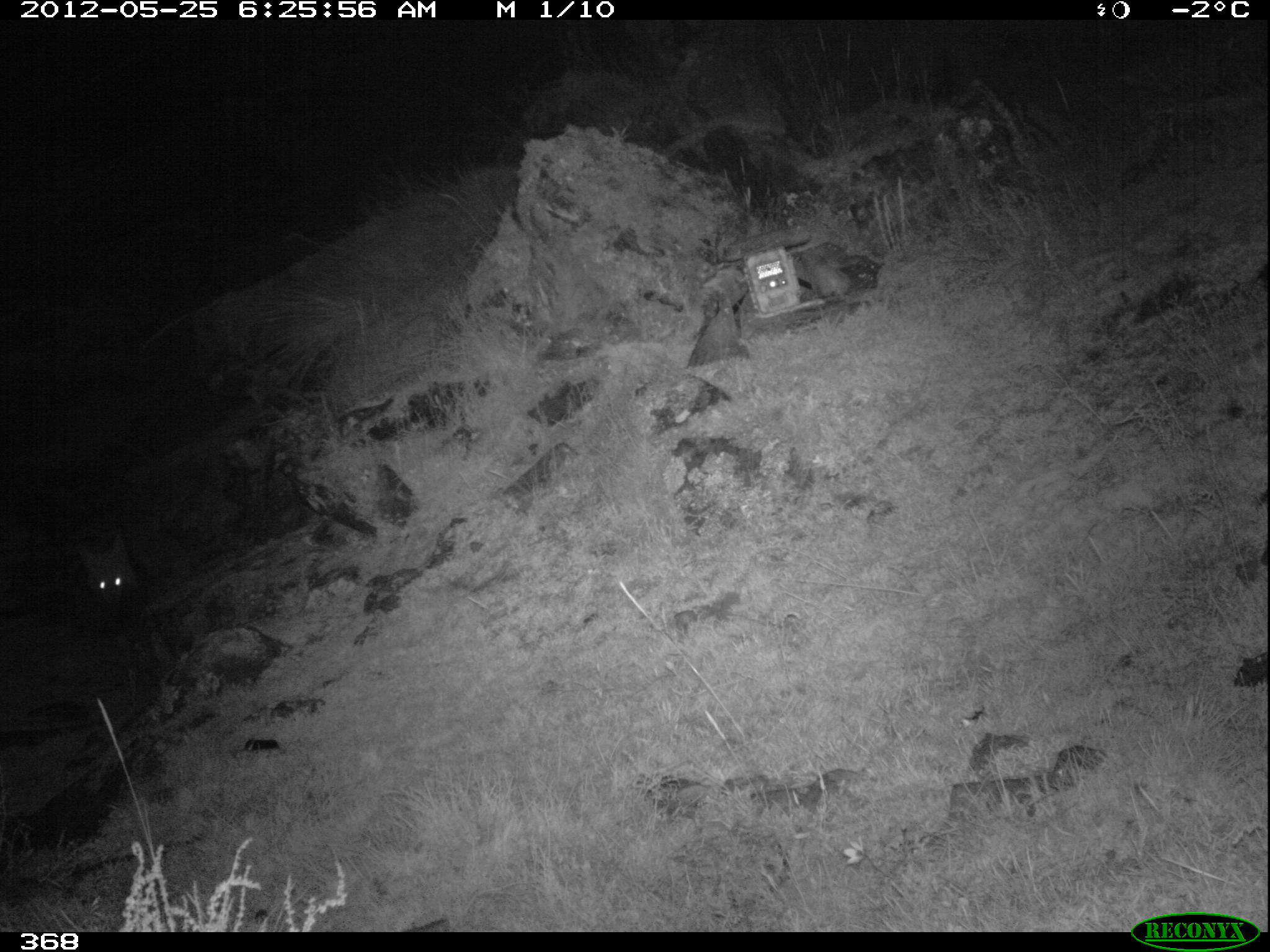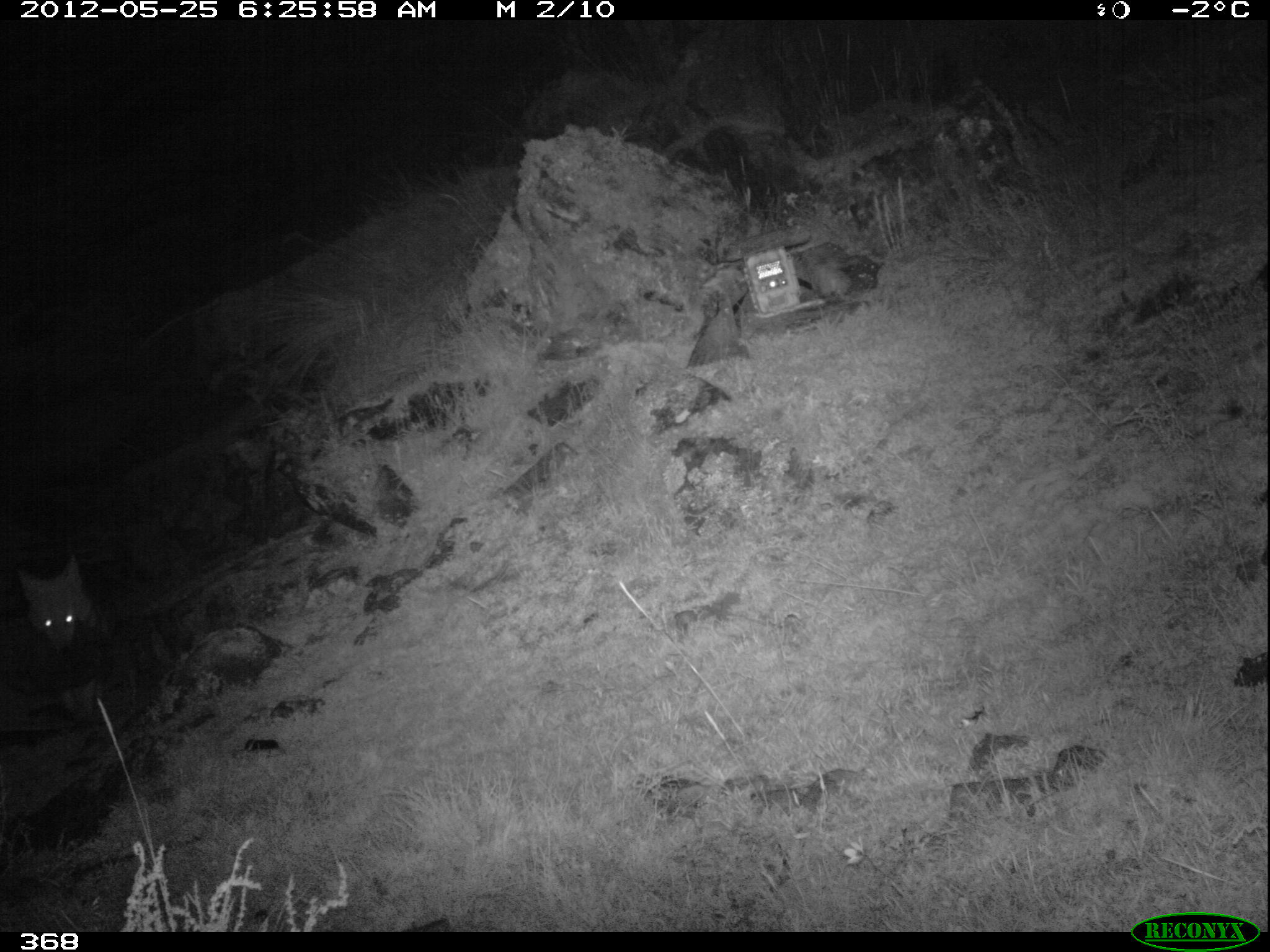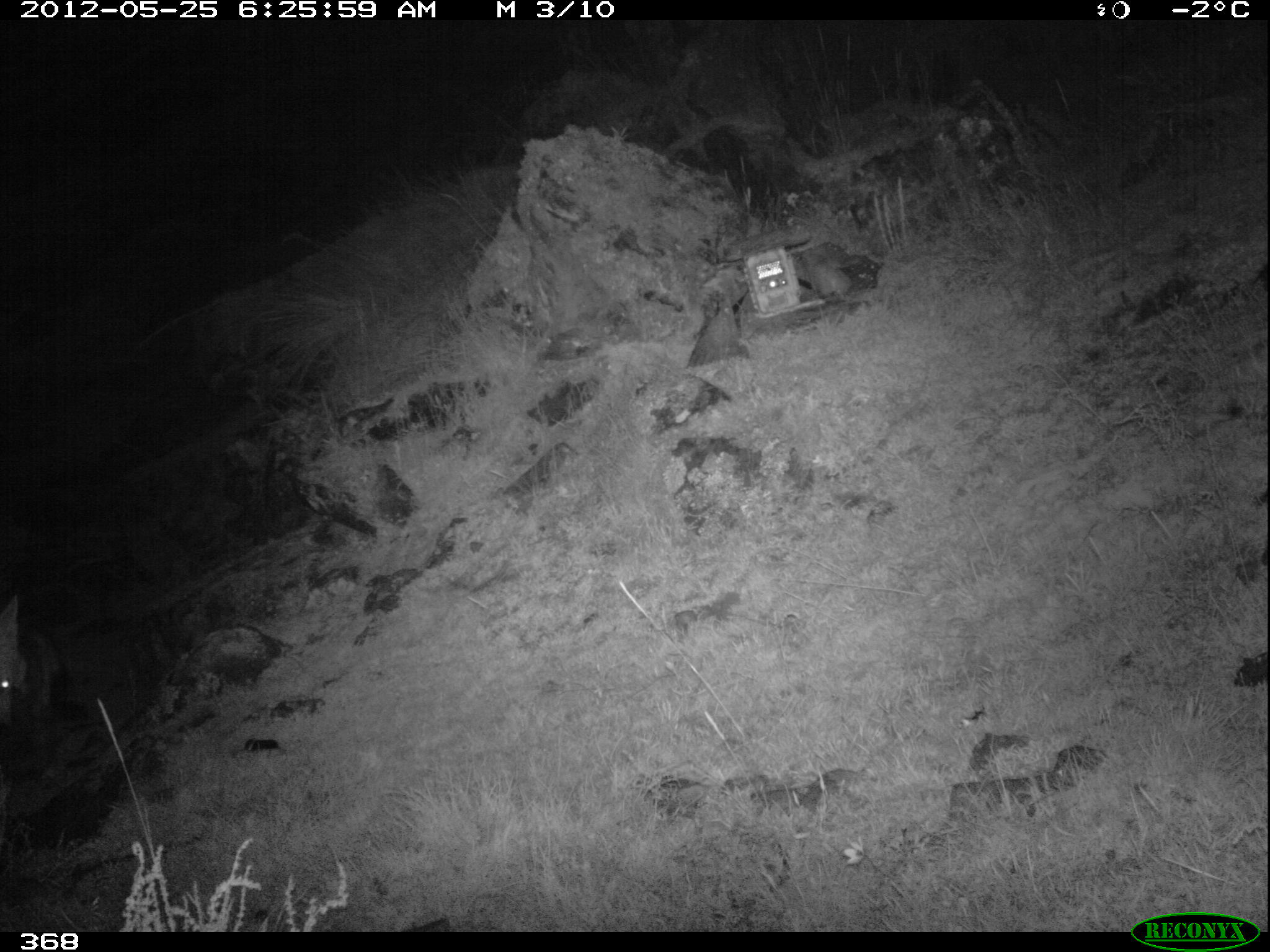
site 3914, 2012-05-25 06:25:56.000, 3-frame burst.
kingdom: Animalia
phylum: Chordata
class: Mammalia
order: Carnivora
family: Canidae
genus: Lycalopex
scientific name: Lycalopex culpaeus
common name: culpeo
Lycalopex culpaeus (culpeo).